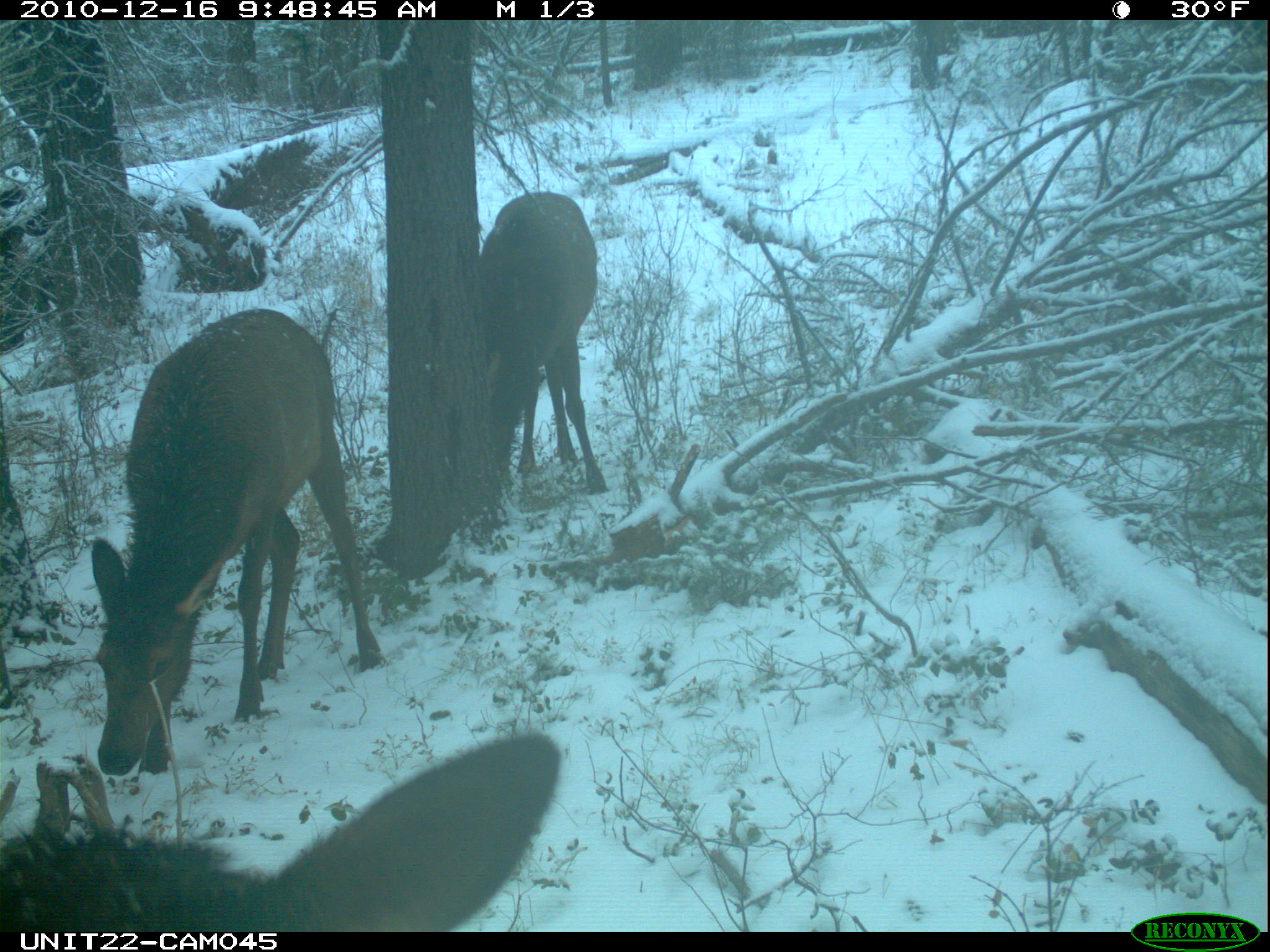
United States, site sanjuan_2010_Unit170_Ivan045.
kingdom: Animalia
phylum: Chordata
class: Mammalia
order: Artiodactyla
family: Cervidae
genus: Cervus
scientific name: Cervus elaphus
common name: red deer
Cervus elaphus (red deer).